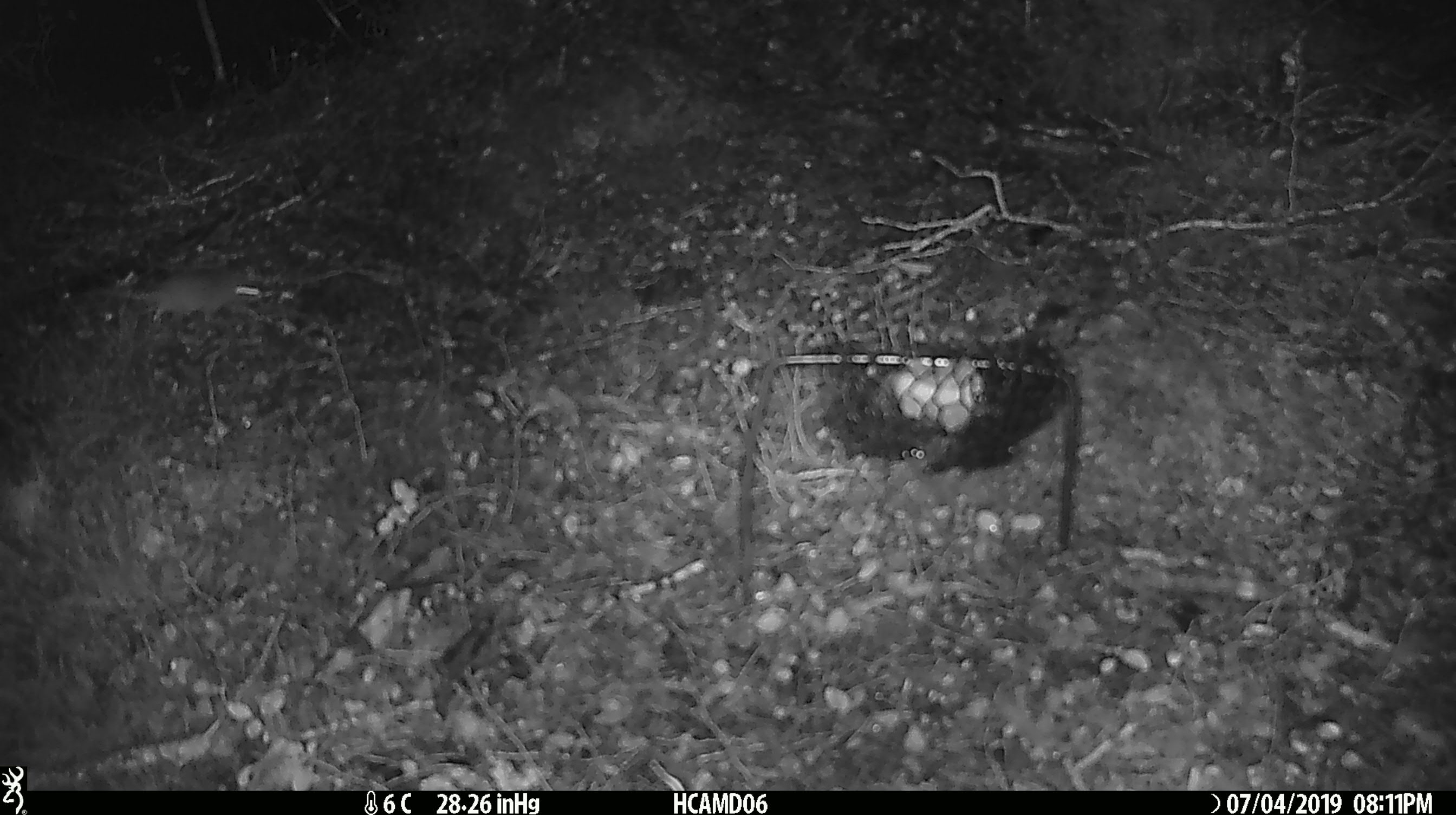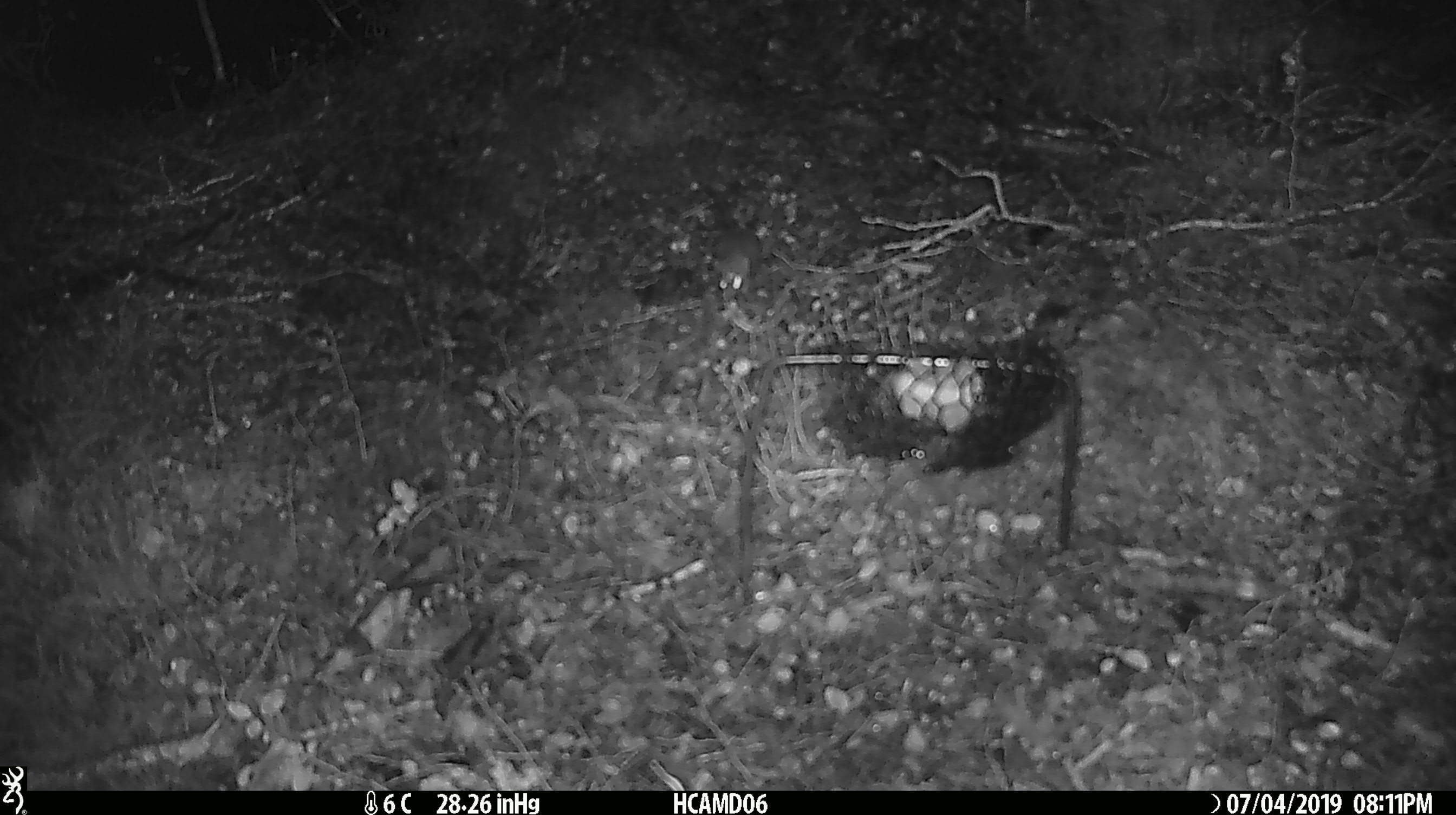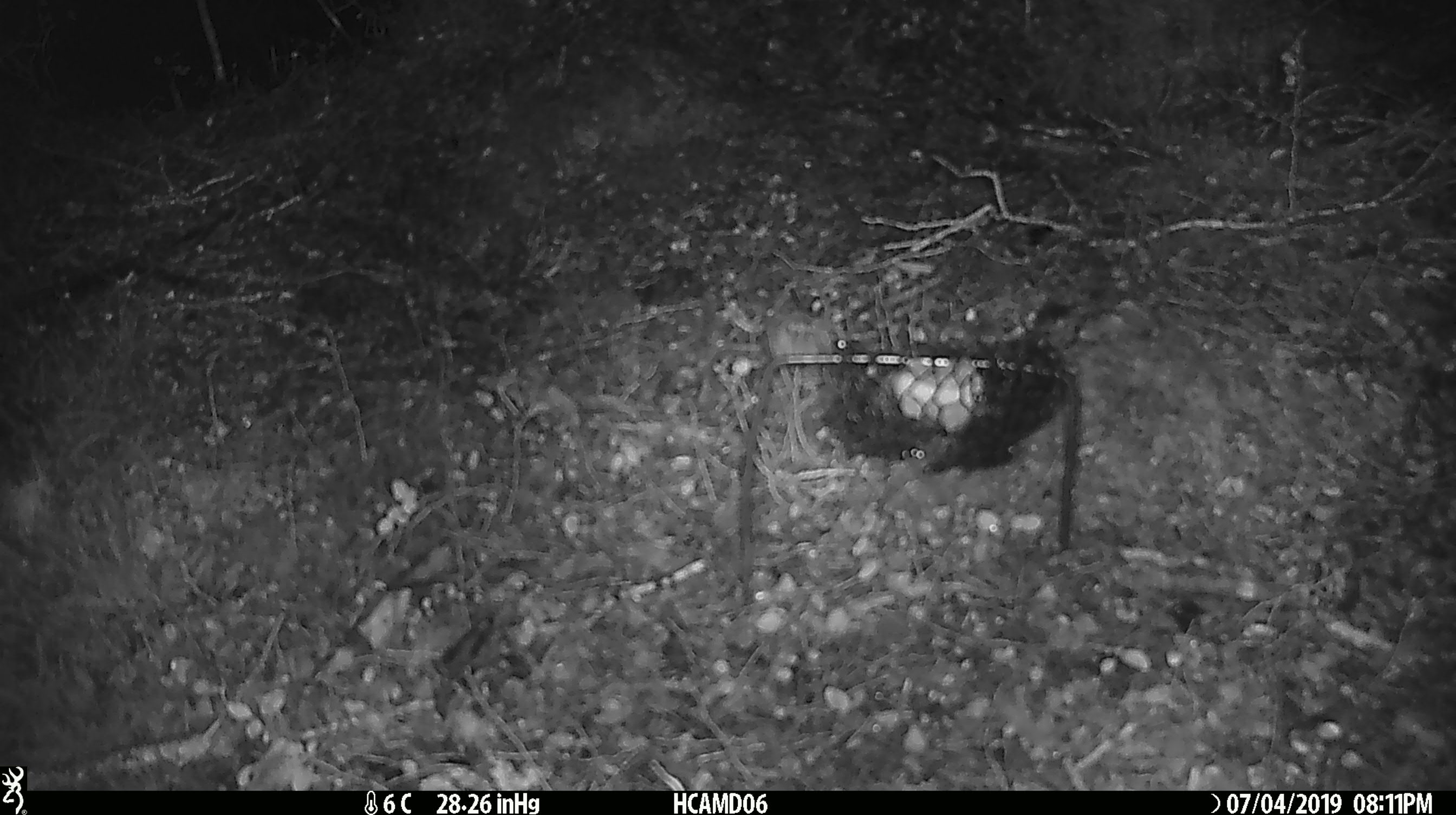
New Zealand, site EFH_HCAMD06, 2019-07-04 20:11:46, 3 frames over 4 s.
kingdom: Animalia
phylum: Chordata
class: Mammalia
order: Rodentia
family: Muridae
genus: Mus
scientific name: Mus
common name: mouse